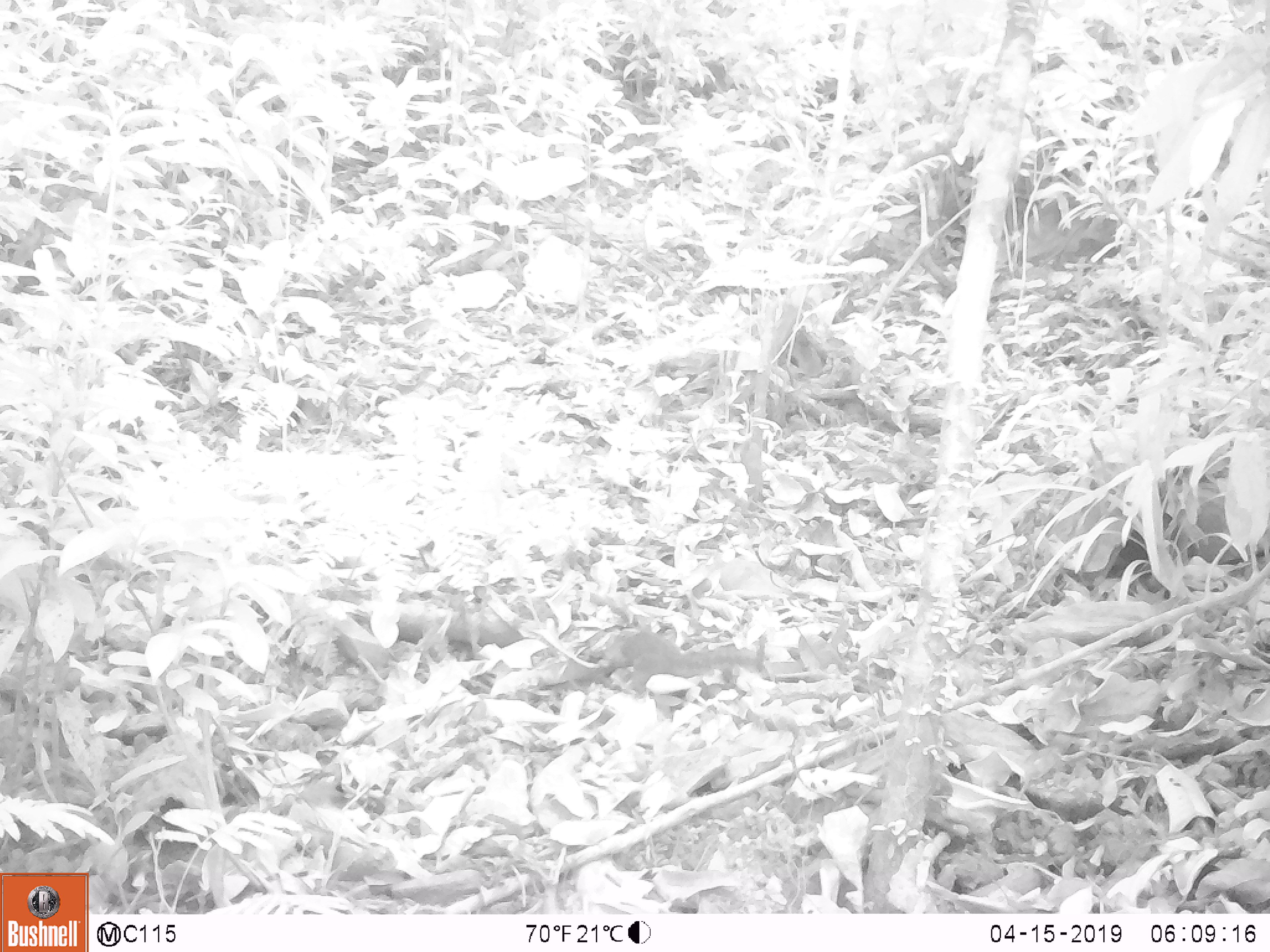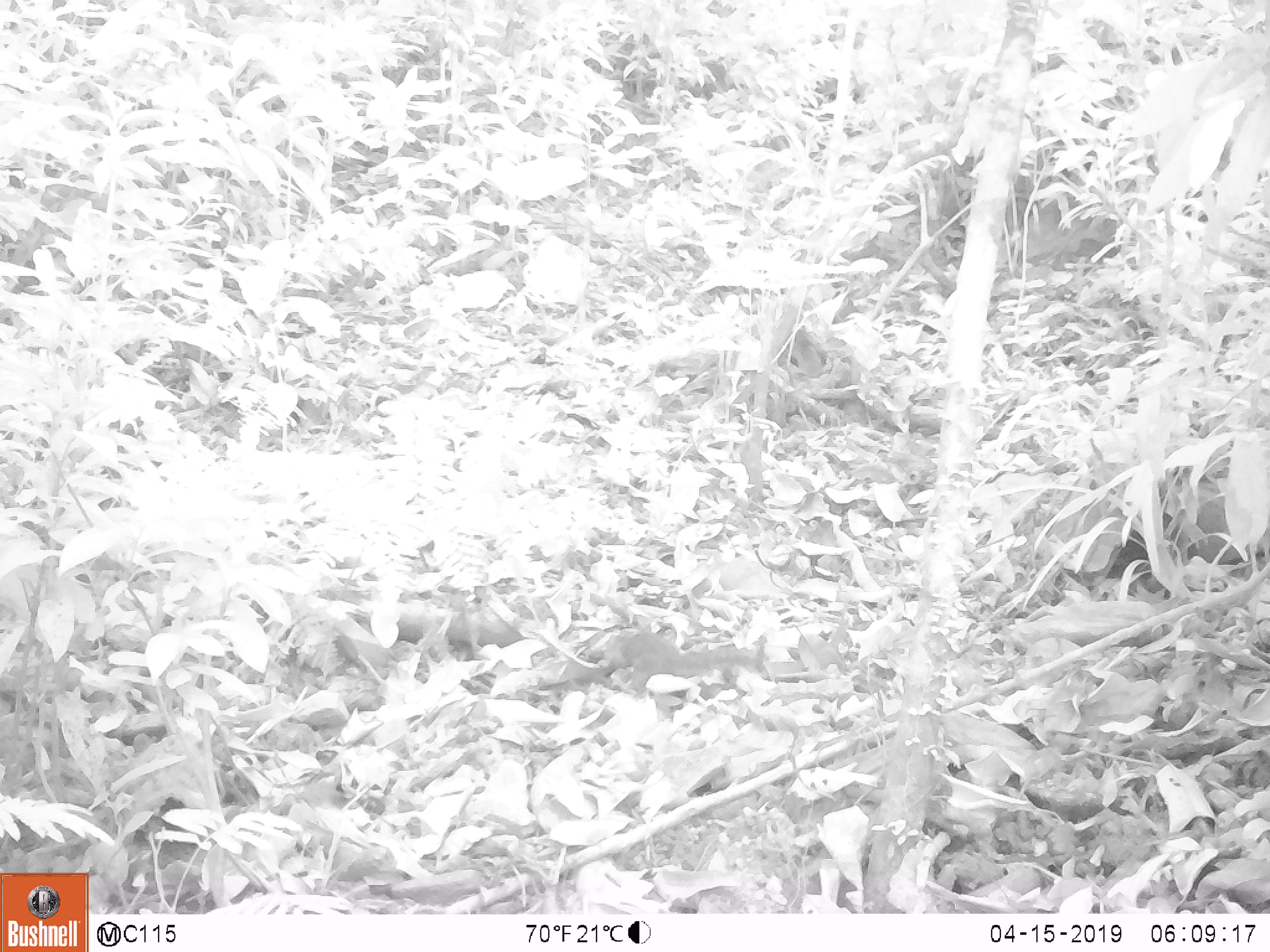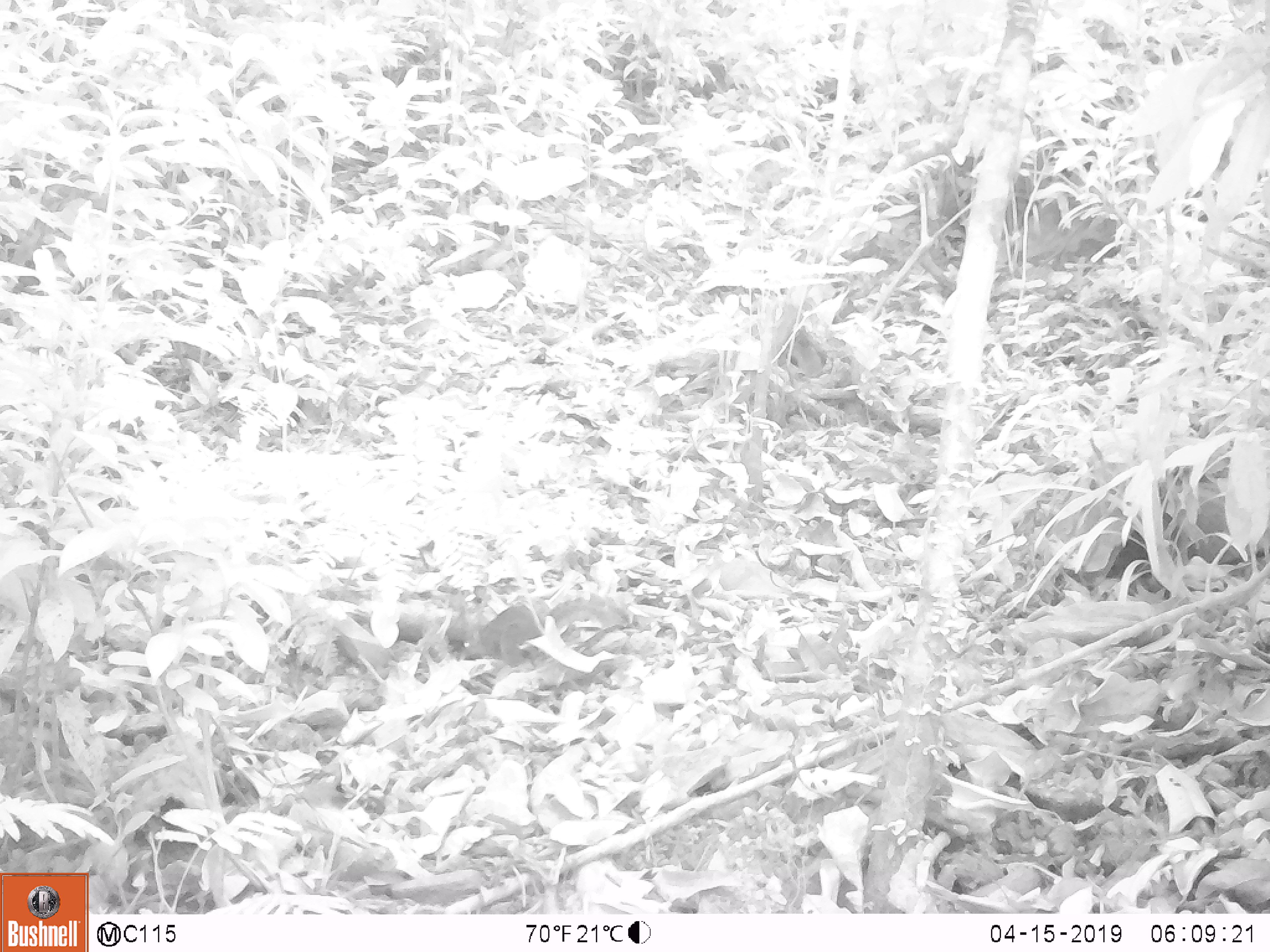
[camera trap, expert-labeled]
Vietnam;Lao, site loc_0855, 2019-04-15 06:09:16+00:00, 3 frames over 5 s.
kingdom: Animalia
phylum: Chordata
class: Mammalia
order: Rodentia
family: Sciuridae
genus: Dremomys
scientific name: Dremomys rufigenis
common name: red-cheeked squirrel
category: red cheeked squirrel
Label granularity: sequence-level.